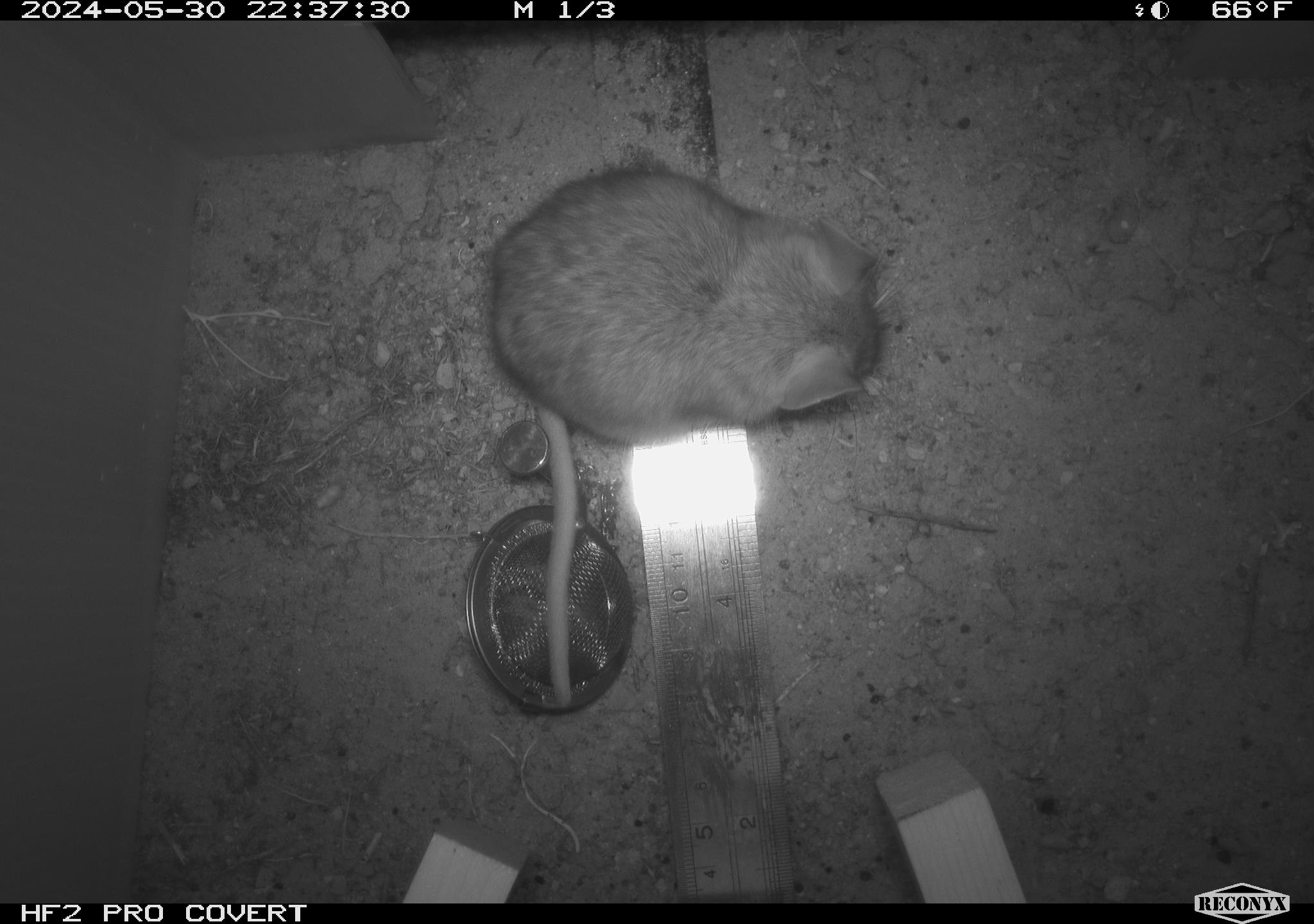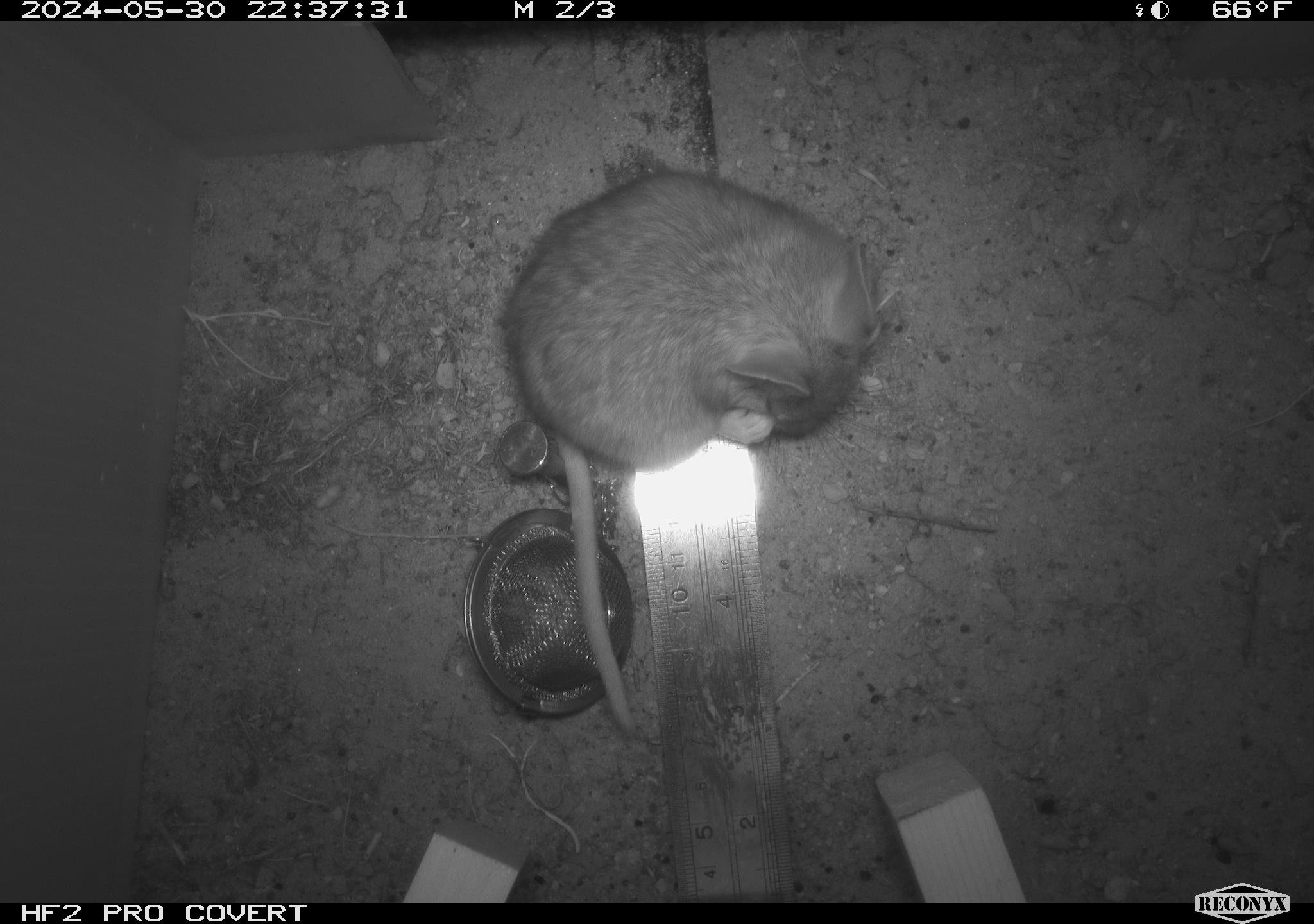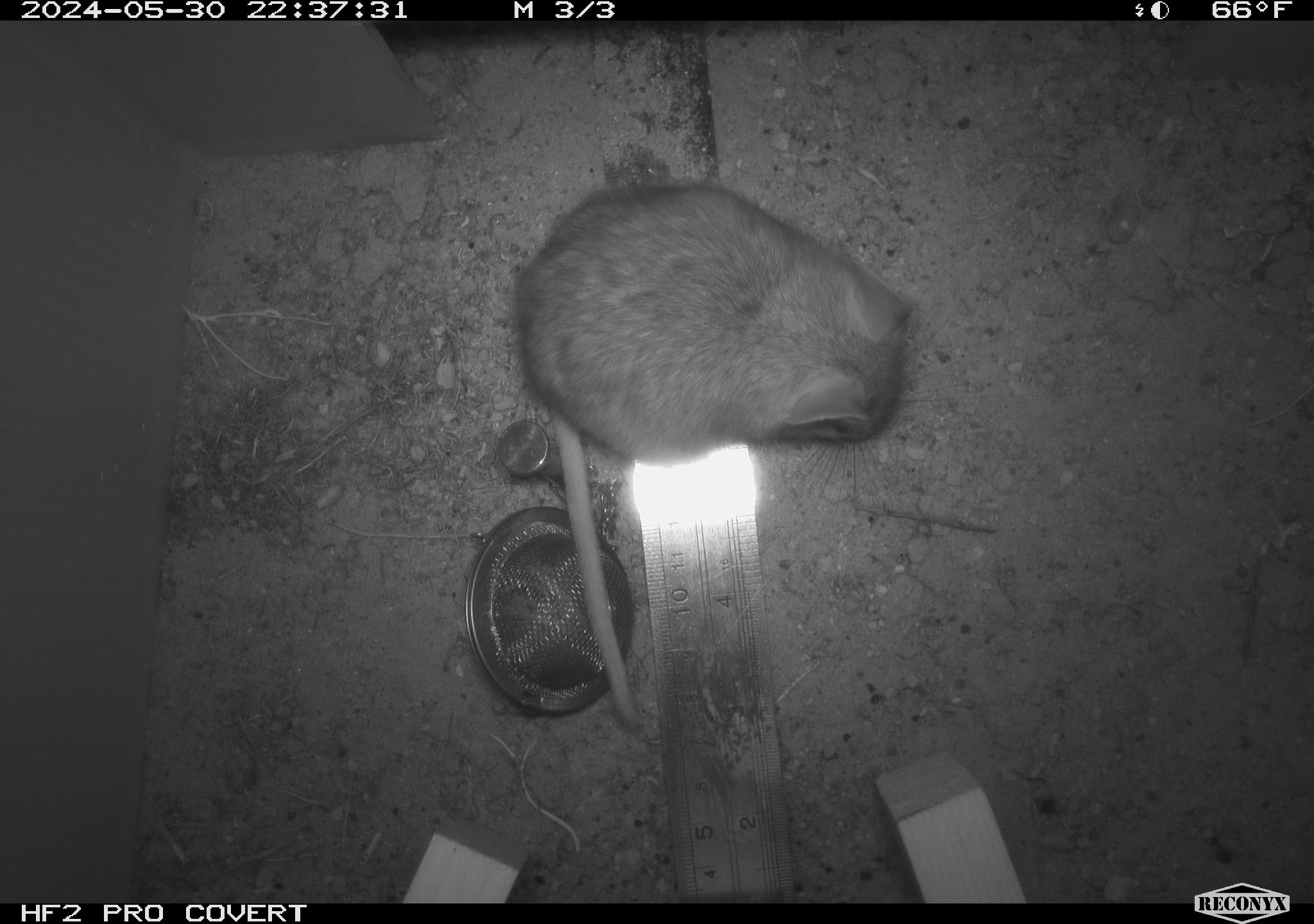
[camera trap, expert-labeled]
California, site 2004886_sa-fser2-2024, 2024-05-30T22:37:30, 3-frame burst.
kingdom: Animalia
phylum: Chordata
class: Mammalia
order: Rodentia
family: Cricetidae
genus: Neotoma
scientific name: Neotoma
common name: pack rat or woodrat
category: neotoma species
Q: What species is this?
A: Neotoma species (pack rat or woodrat) (Neotoma).